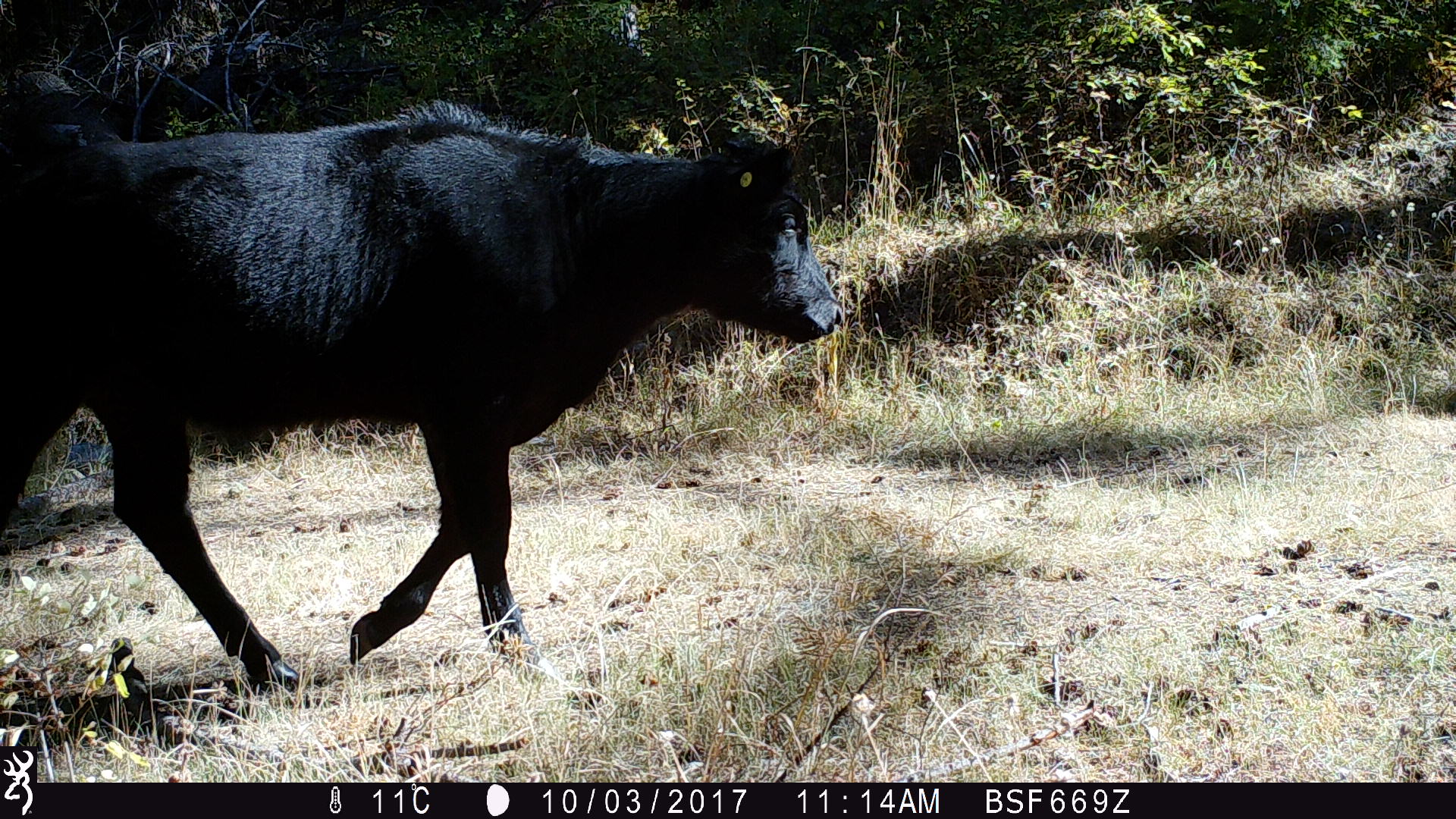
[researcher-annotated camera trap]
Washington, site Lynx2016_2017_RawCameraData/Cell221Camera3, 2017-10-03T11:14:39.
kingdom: Animalia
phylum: Chordata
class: Mammalia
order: Artiodactyla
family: Bovidae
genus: Bos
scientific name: Bos taurus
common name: domestic cattle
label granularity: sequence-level